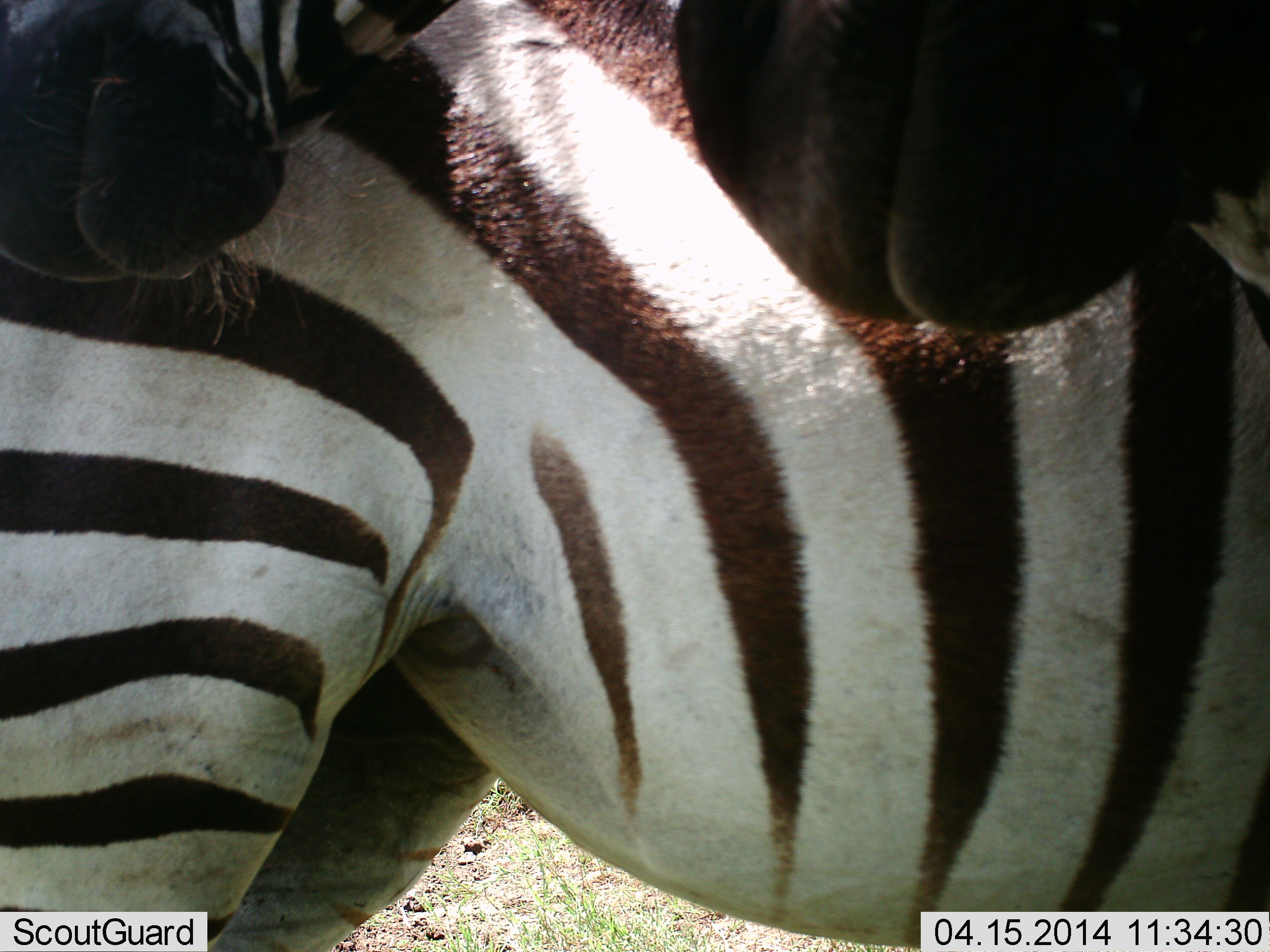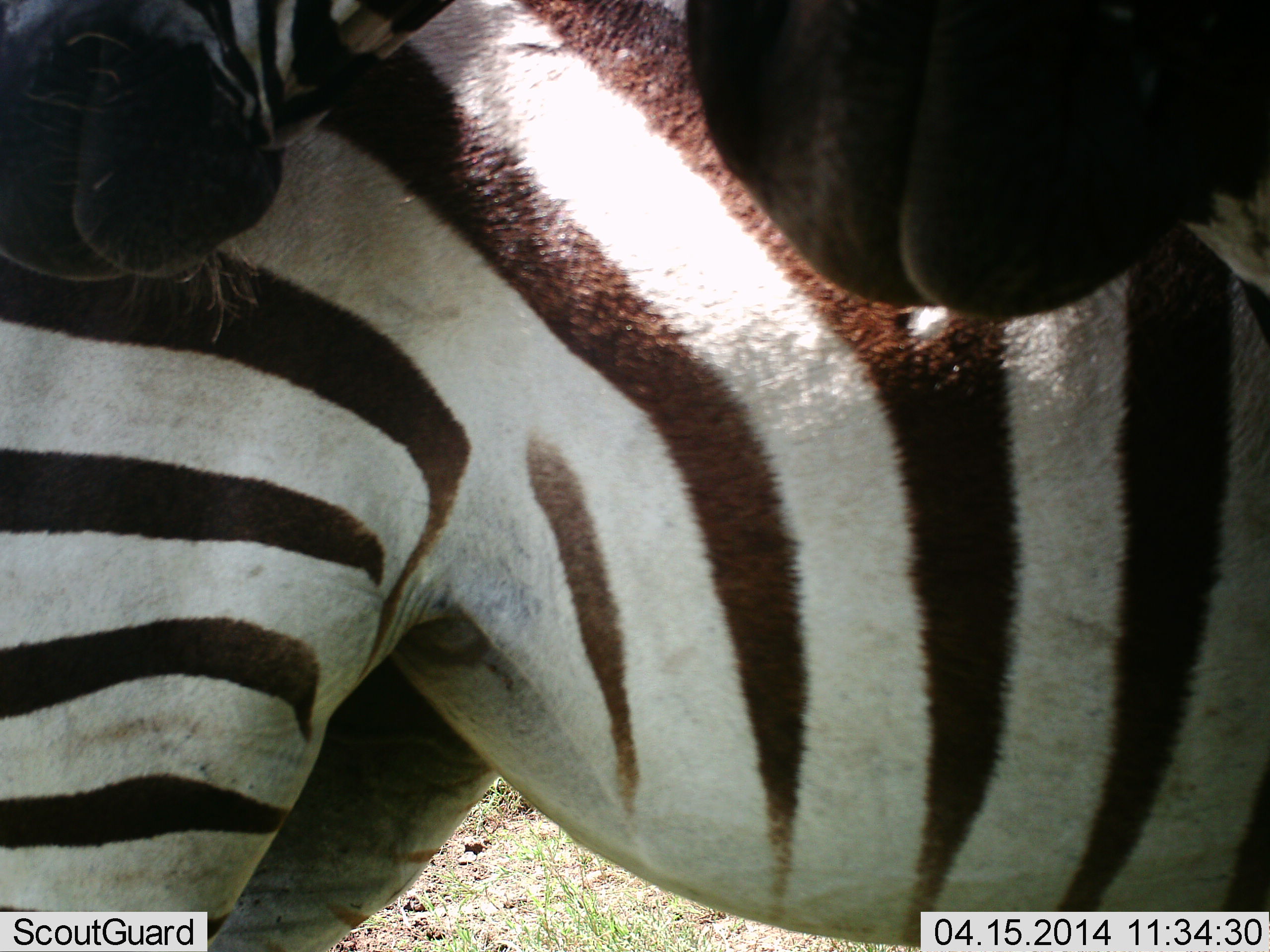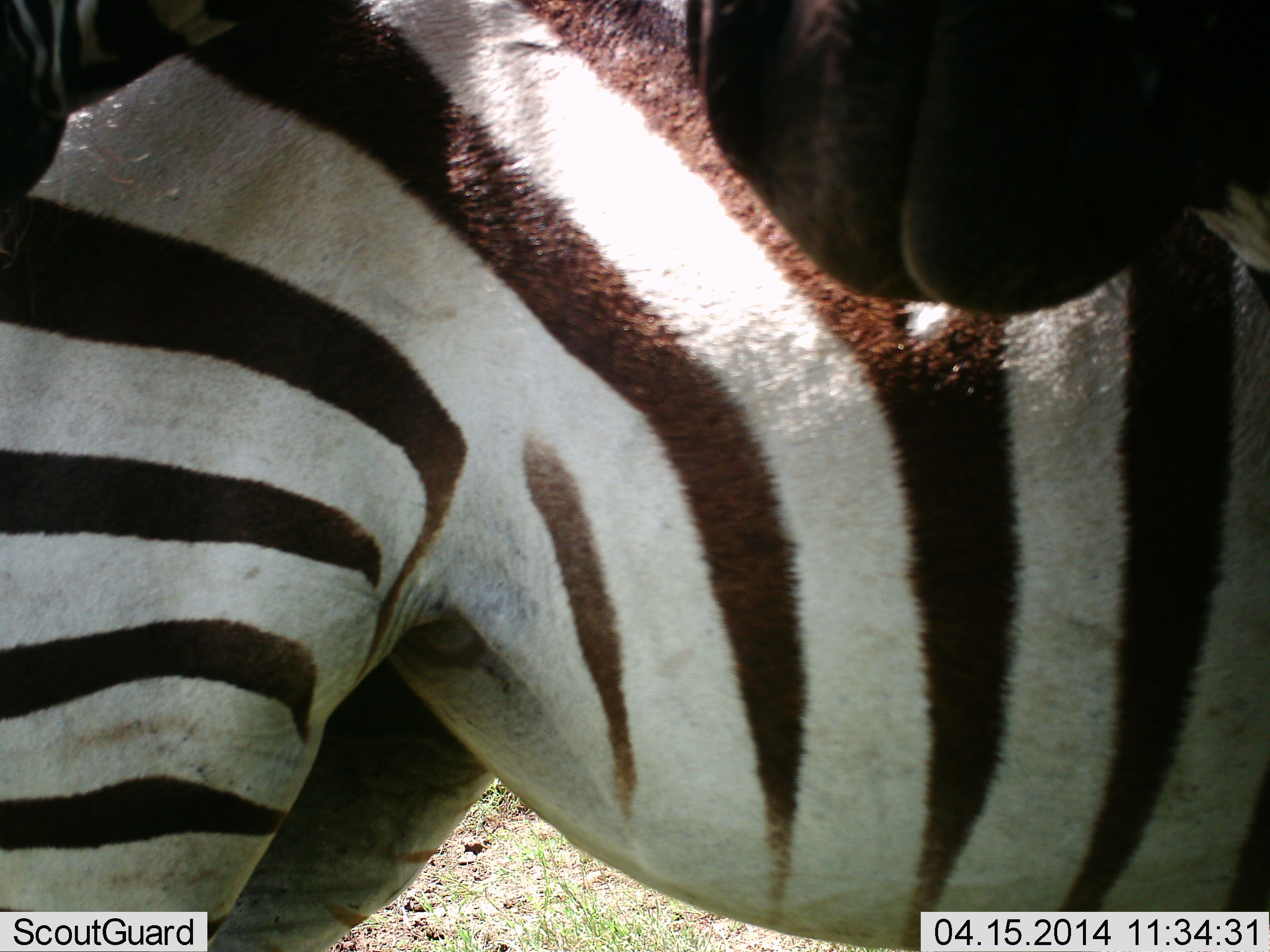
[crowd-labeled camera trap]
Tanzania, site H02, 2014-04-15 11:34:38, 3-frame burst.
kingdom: Animalia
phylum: Chordata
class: Mammalia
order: Perissodactyla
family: Equidae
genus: Equus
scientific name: Equus quagga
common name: plains zebra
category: zebra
Zebra (plains zebra) (Equus quagga), count 3. Behavior (volunteer vote fractions): standing 90%, resting 0%, moving 0%, interacting 30%. Young present (vote fraction): 0%. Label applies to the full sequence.